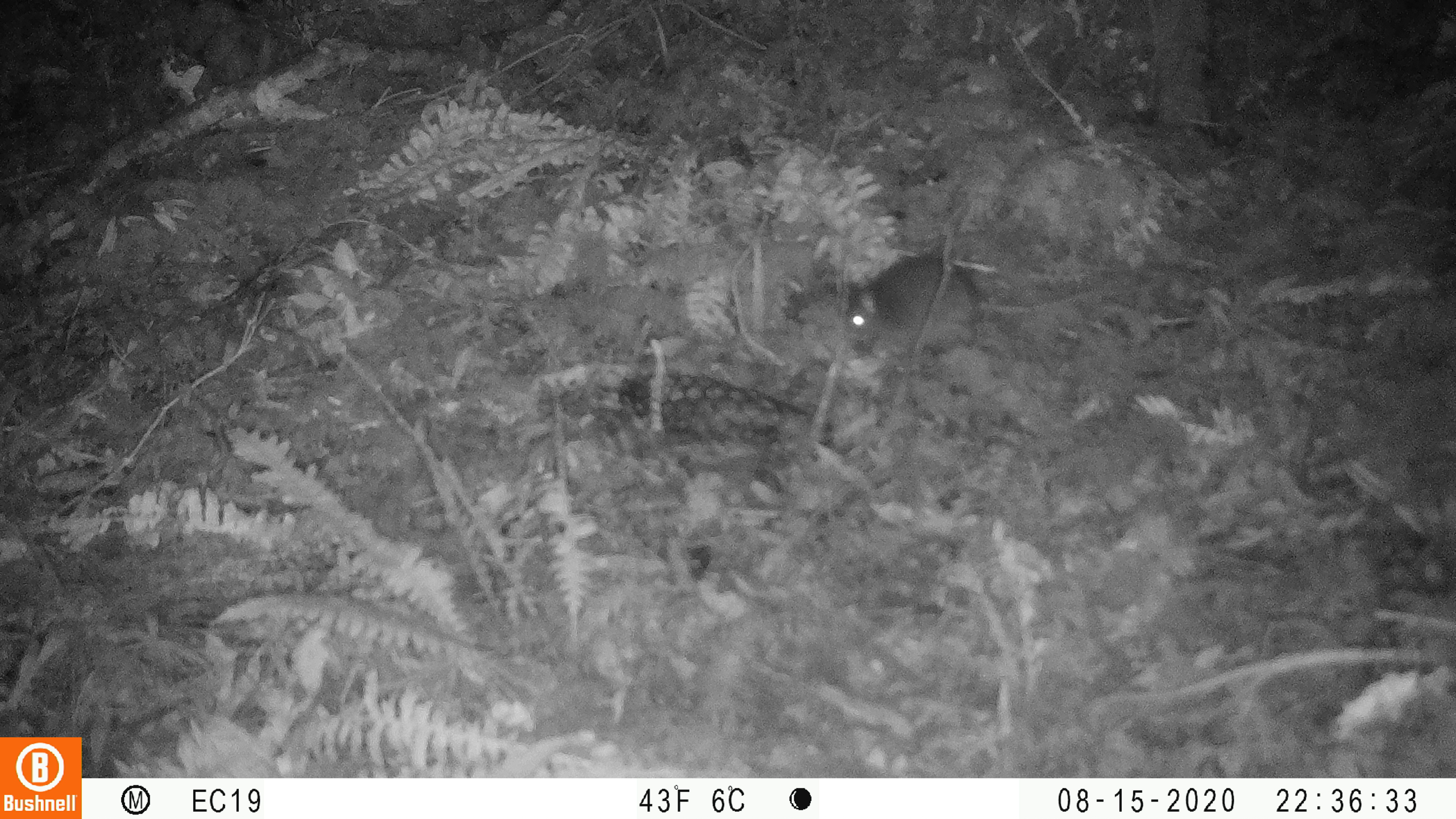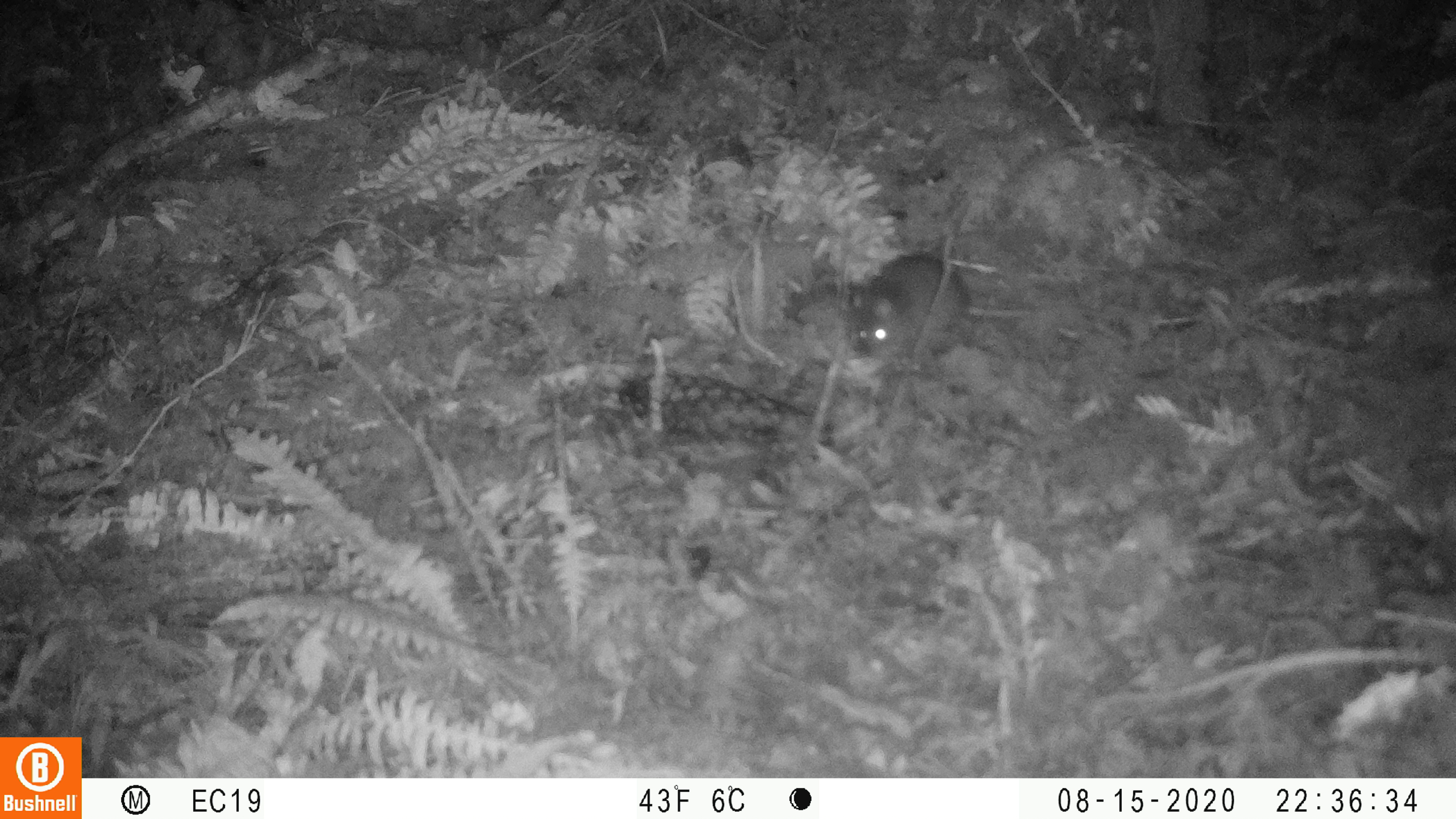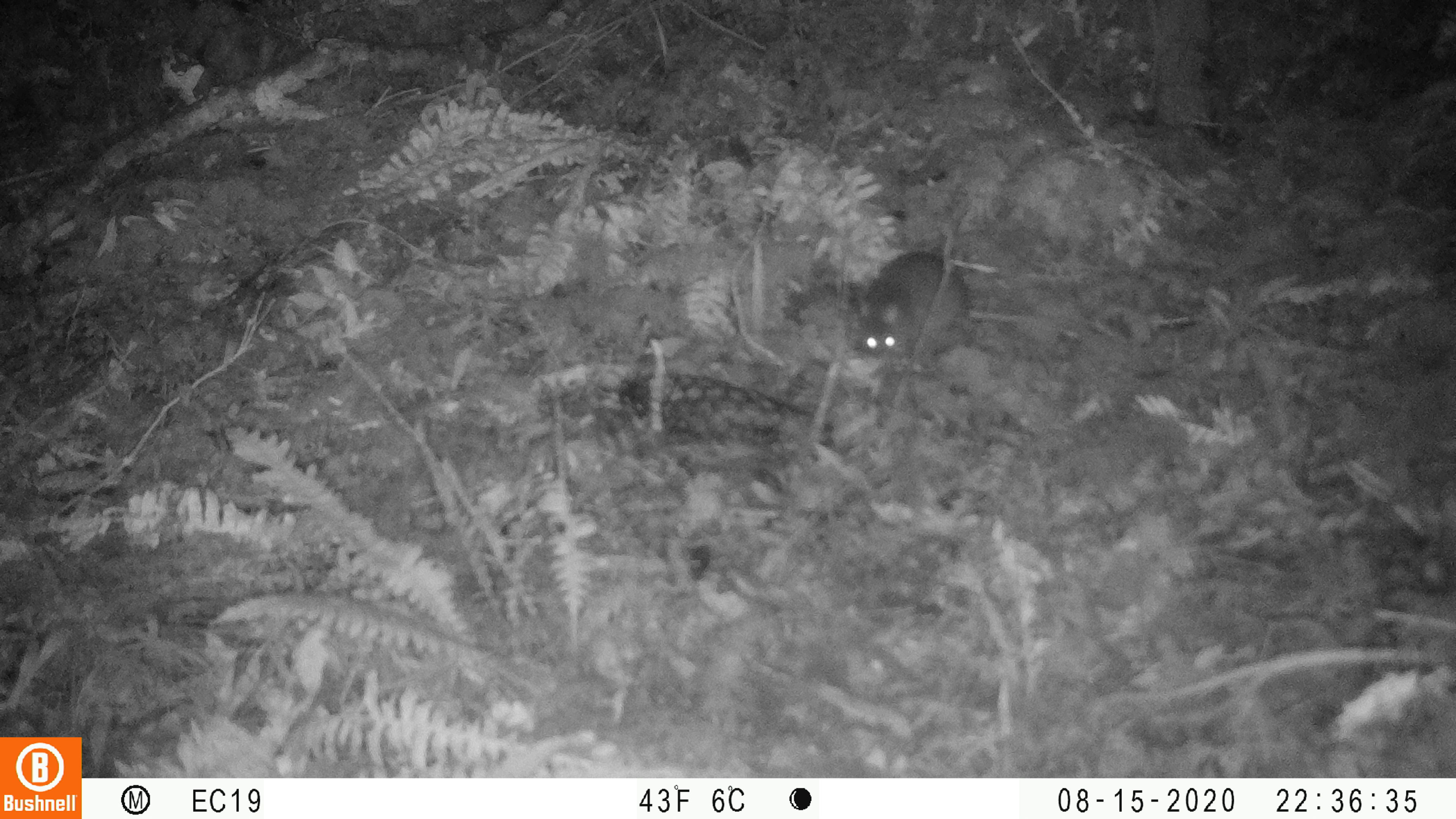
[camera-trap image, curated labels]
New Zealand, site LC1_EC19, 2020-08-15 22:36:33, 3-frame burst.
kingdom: Animalia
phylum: Chordata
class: Mammalia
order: Rodentia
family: Muridae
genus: Rattus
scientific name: Rattus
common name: rat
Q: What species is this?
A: Rat (Rattus).